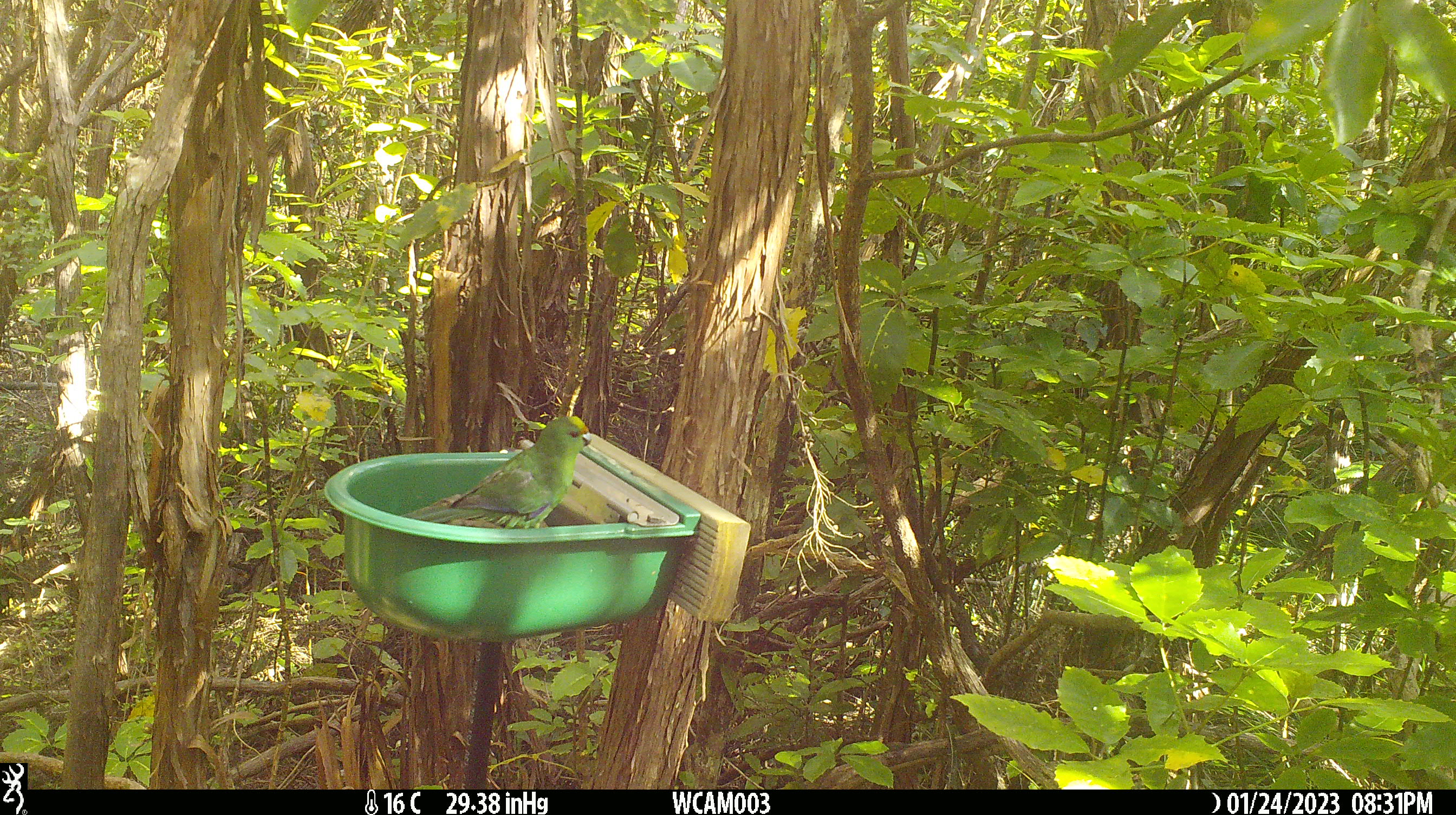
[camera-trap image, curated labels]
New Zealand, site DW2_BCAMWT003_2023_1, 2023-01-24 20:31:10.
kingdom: Animalia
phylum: Chordata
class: Aves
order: Psittaciformes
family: Psittaculidae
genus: Cyanoramphus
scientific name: Cyanoramphus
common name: parakeet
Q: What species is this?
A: Parakeet (Cyanoramphus).